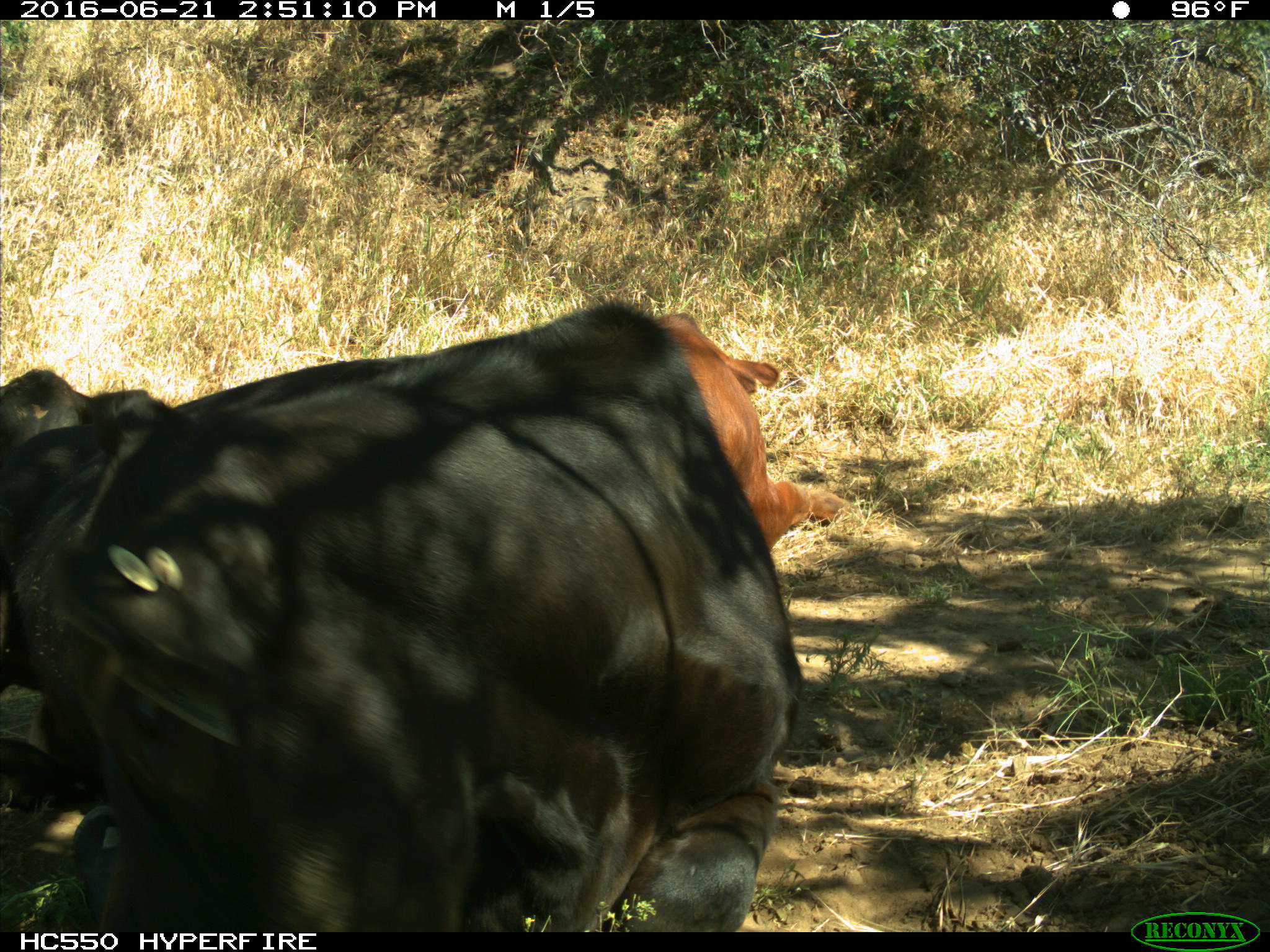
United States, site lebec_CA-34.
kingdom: Animalia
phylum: Chordata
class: Mammalia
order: Artiodactyla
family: Bovidae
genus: Bos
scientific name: Bos taurus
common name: domestic cow